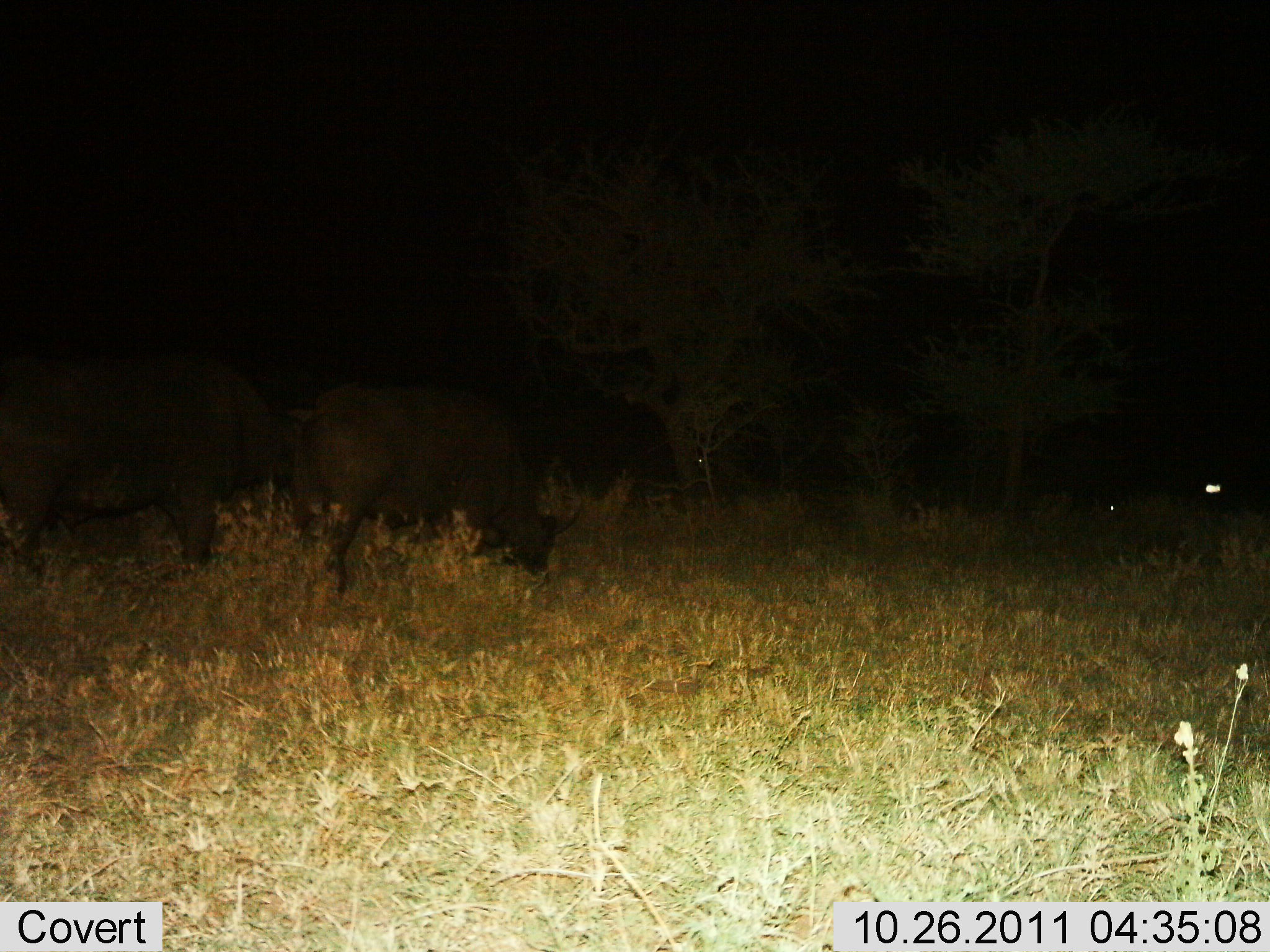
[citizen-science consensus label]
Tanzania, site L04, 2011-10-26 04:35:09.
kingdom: Animalia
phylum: Chordata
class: Mammalia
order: Artiodactyla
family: Bovidae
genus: Syncerus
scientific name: Syncerus caffer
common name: cape buffalo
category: buffalo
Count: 2.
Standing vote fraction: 27%.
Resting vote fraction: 0%.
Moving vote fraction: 0%.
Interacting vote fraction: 0%.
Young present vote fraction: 0%.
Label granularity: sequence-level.